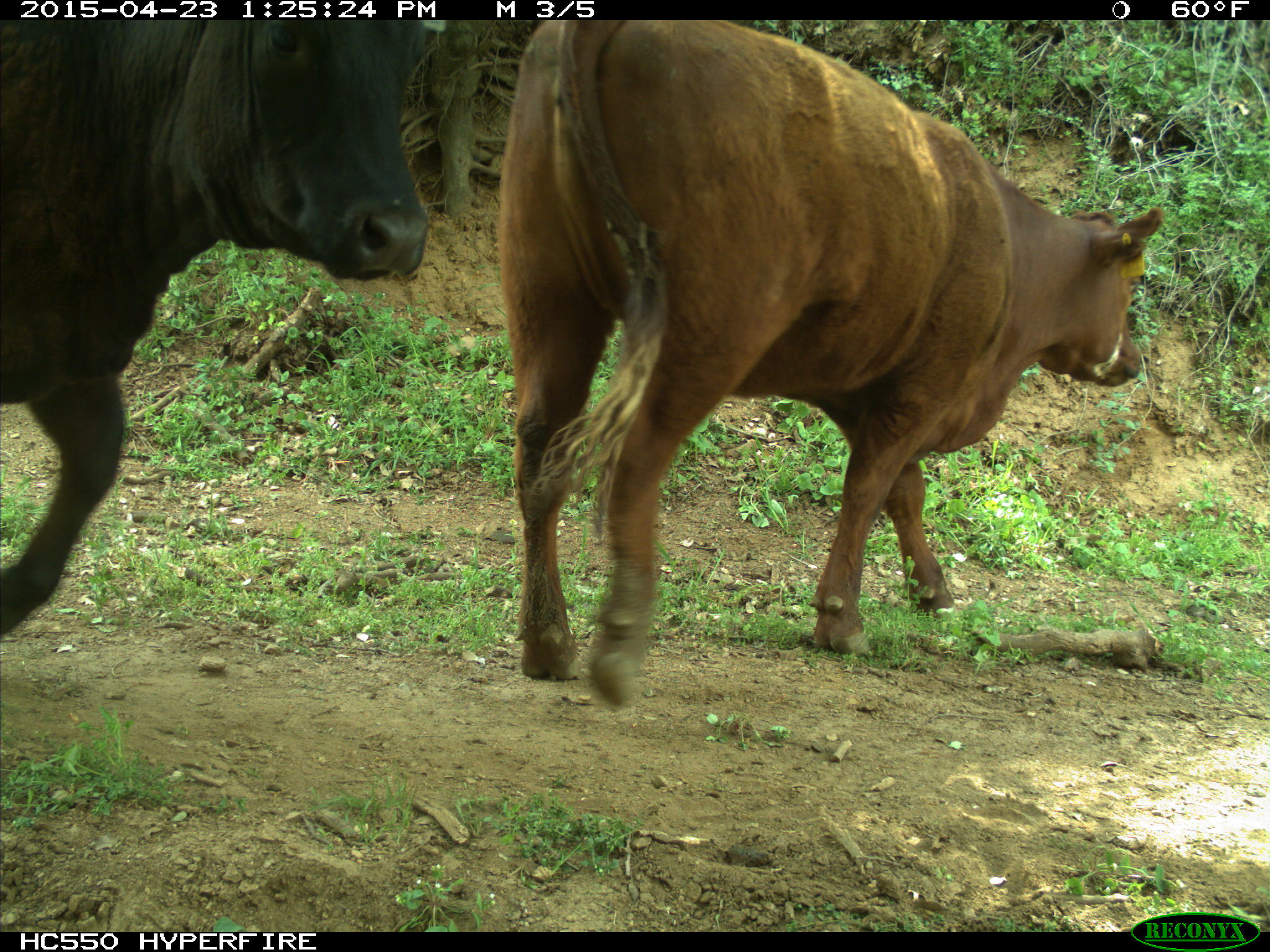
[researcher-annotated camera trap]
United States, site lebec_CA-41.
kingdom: Animalia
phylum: Chordata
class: Mammalia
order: Artiodactyla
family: Bovidae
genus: Bos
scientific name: Bos taurus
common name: domestic cow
Bos taurus (domestic cow).